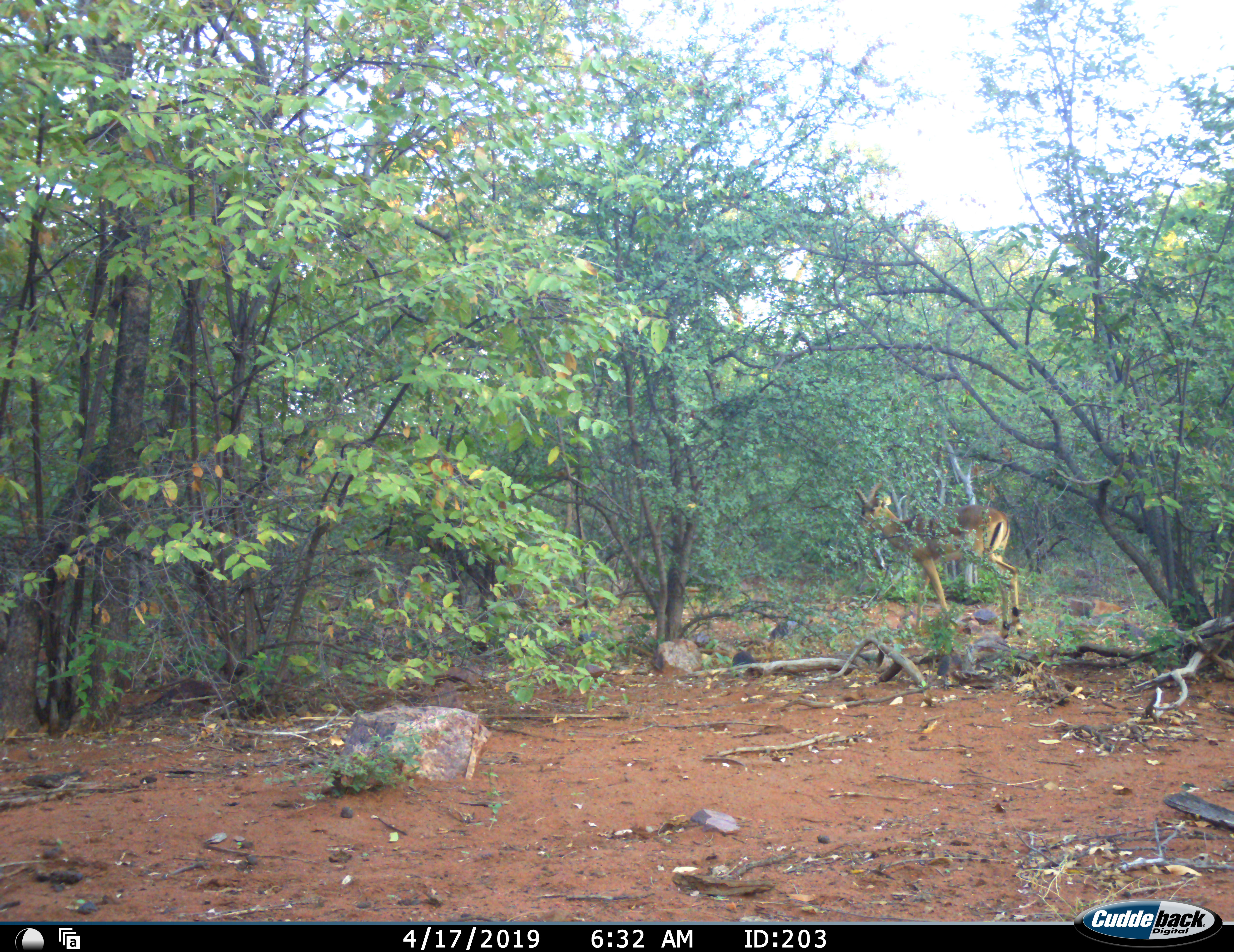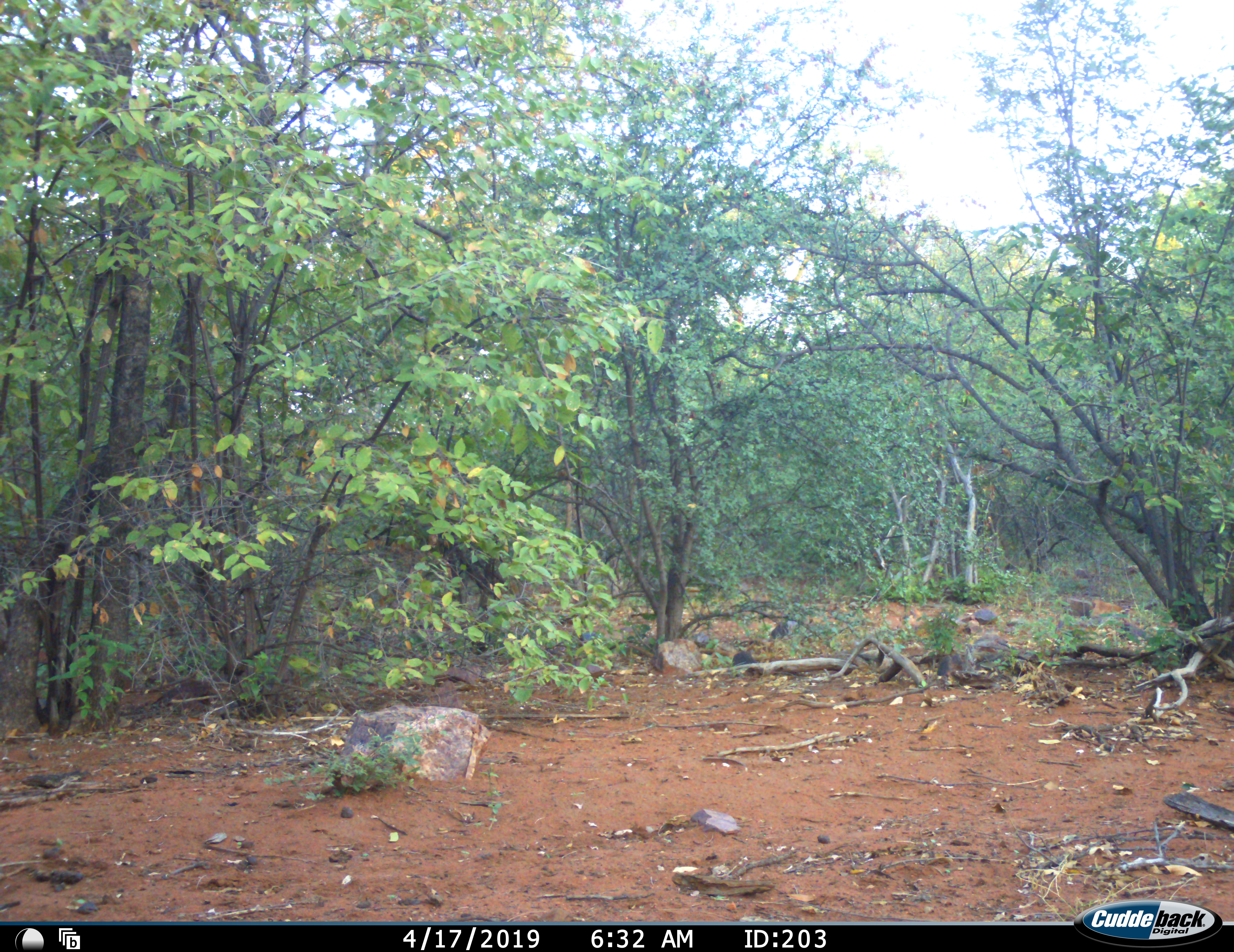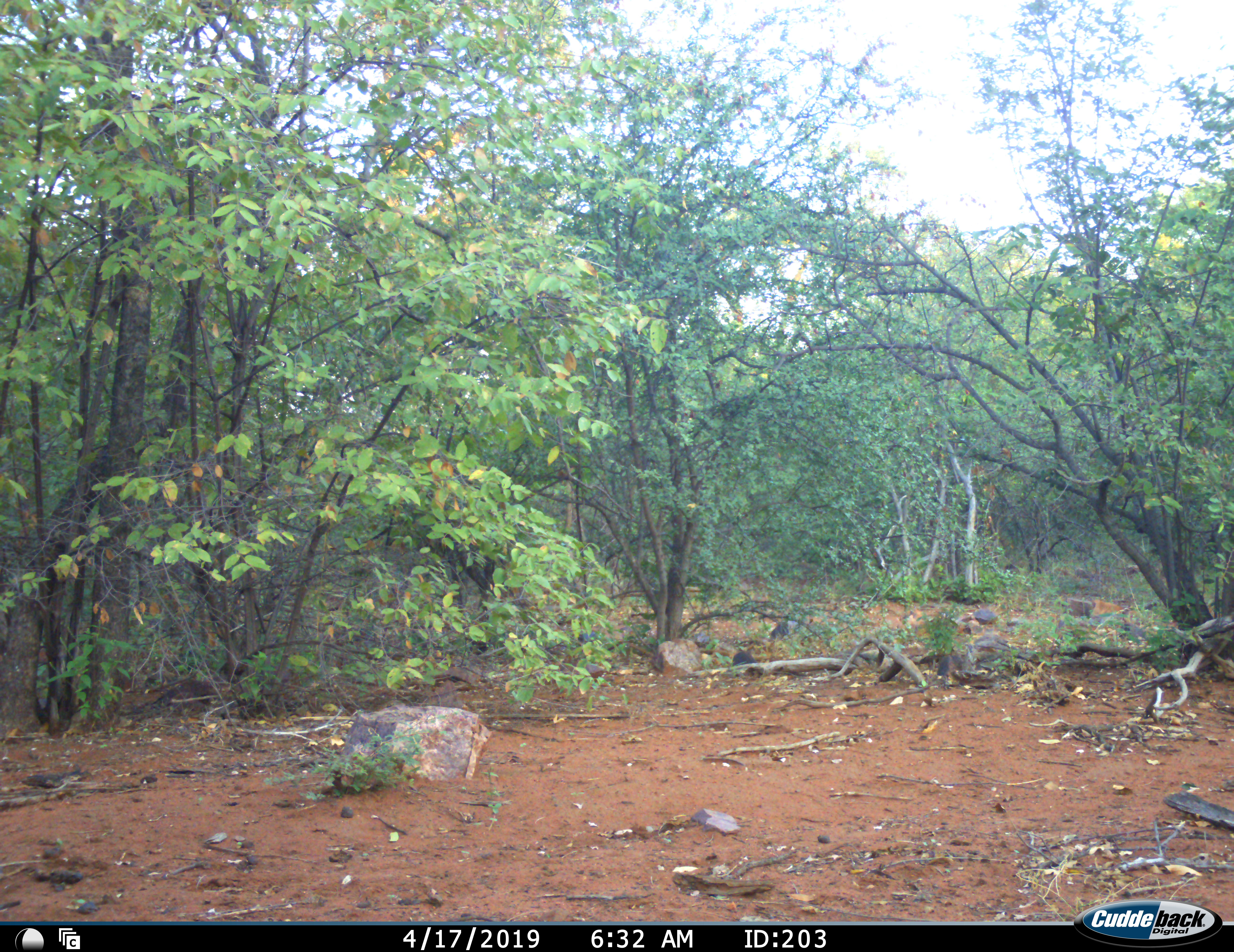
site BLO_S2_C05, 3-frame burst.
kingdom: Animalia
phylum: Chordata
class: Mammalia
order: Artiodactyla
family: Bovidae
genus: Aepyceros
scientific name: Aepyceros melampus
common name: impala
Impala (Aepyceros melampus), count 1. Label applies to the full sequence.